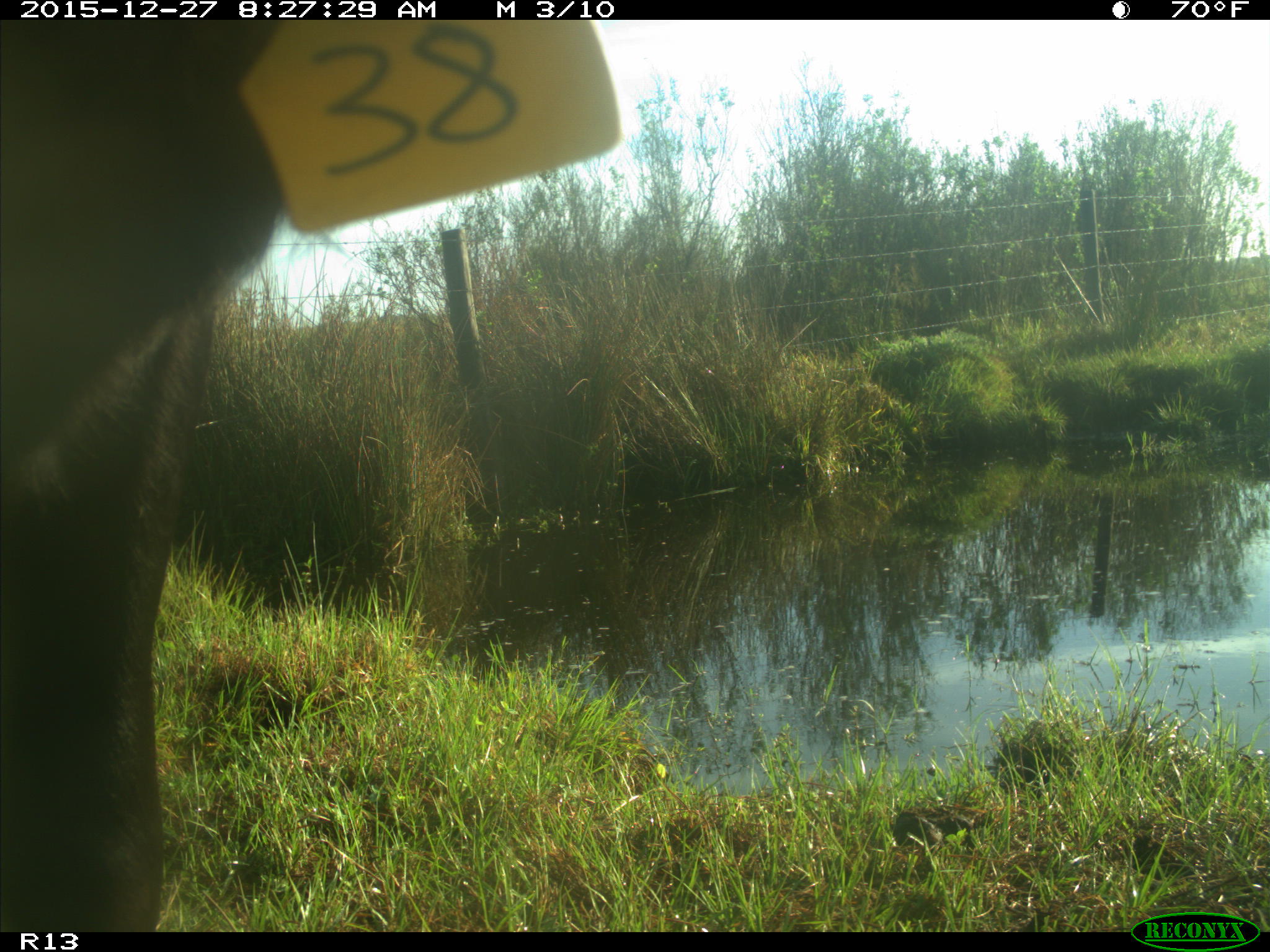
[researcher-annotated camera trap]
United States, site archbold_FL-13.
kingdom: Animalia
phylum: Chordata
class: Mammalia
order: Artiodactyla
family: Bovidae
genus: Bos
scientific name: Bos taurus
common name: domestic cow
Bos taurus (domestic cow).